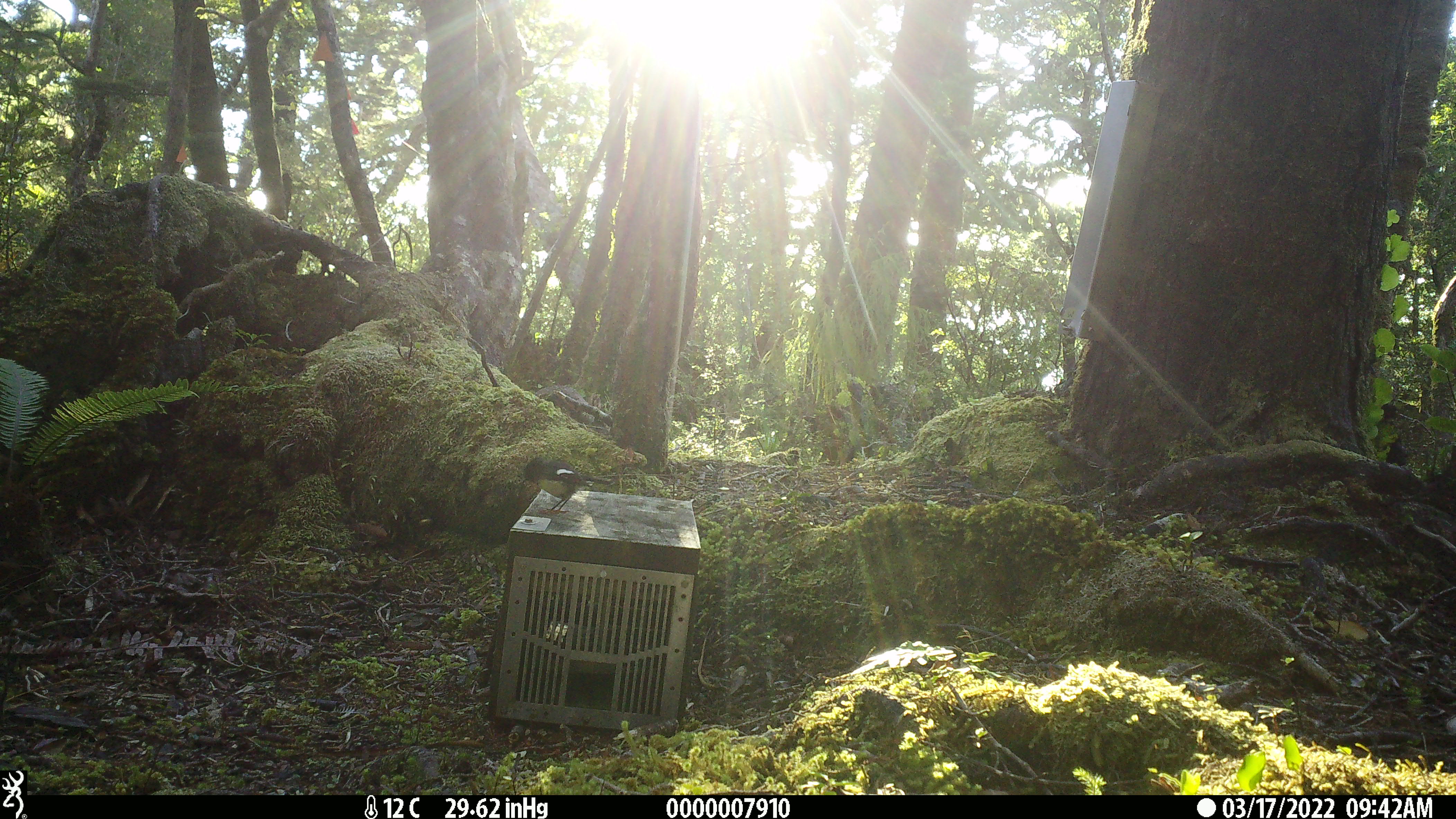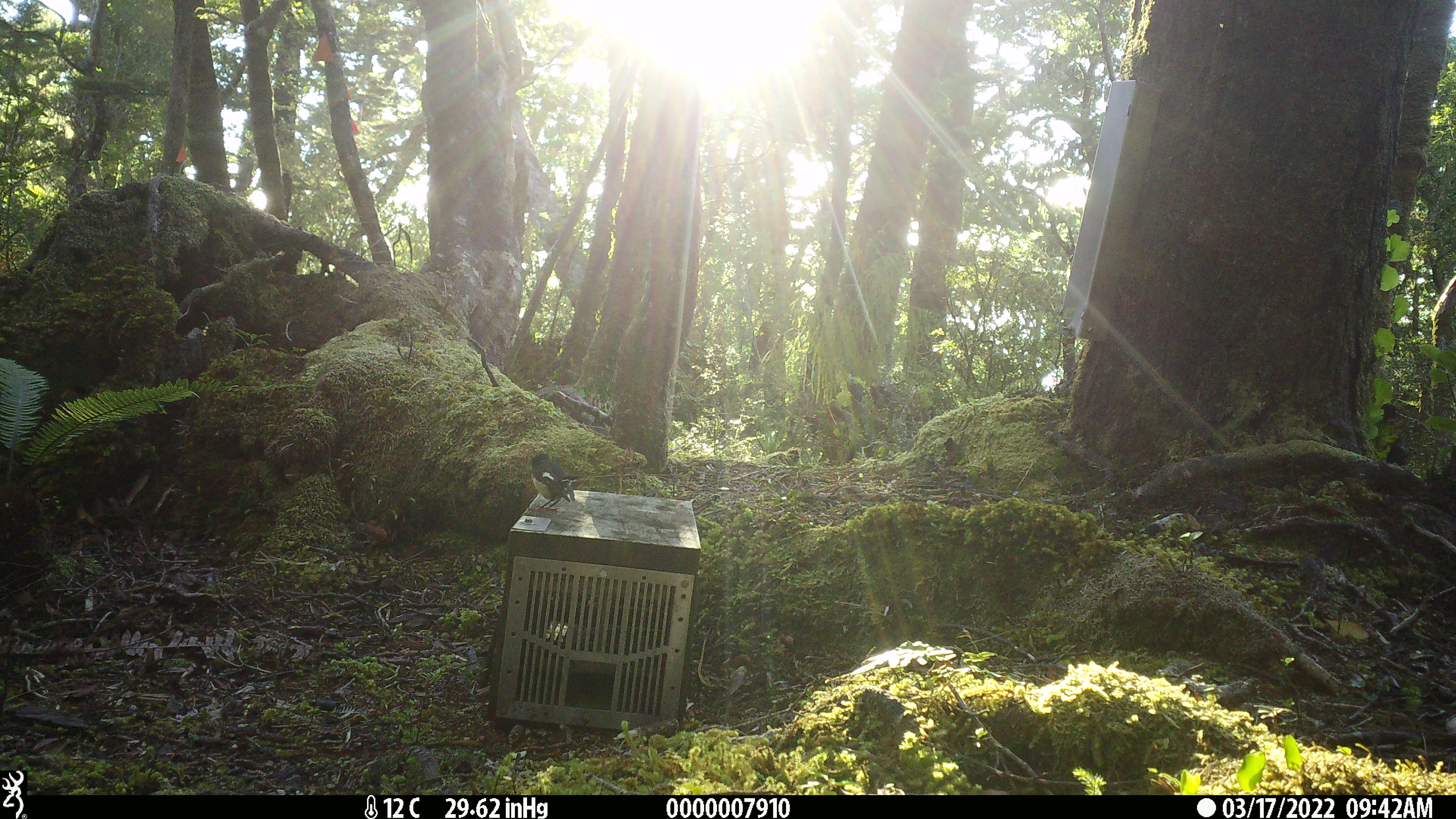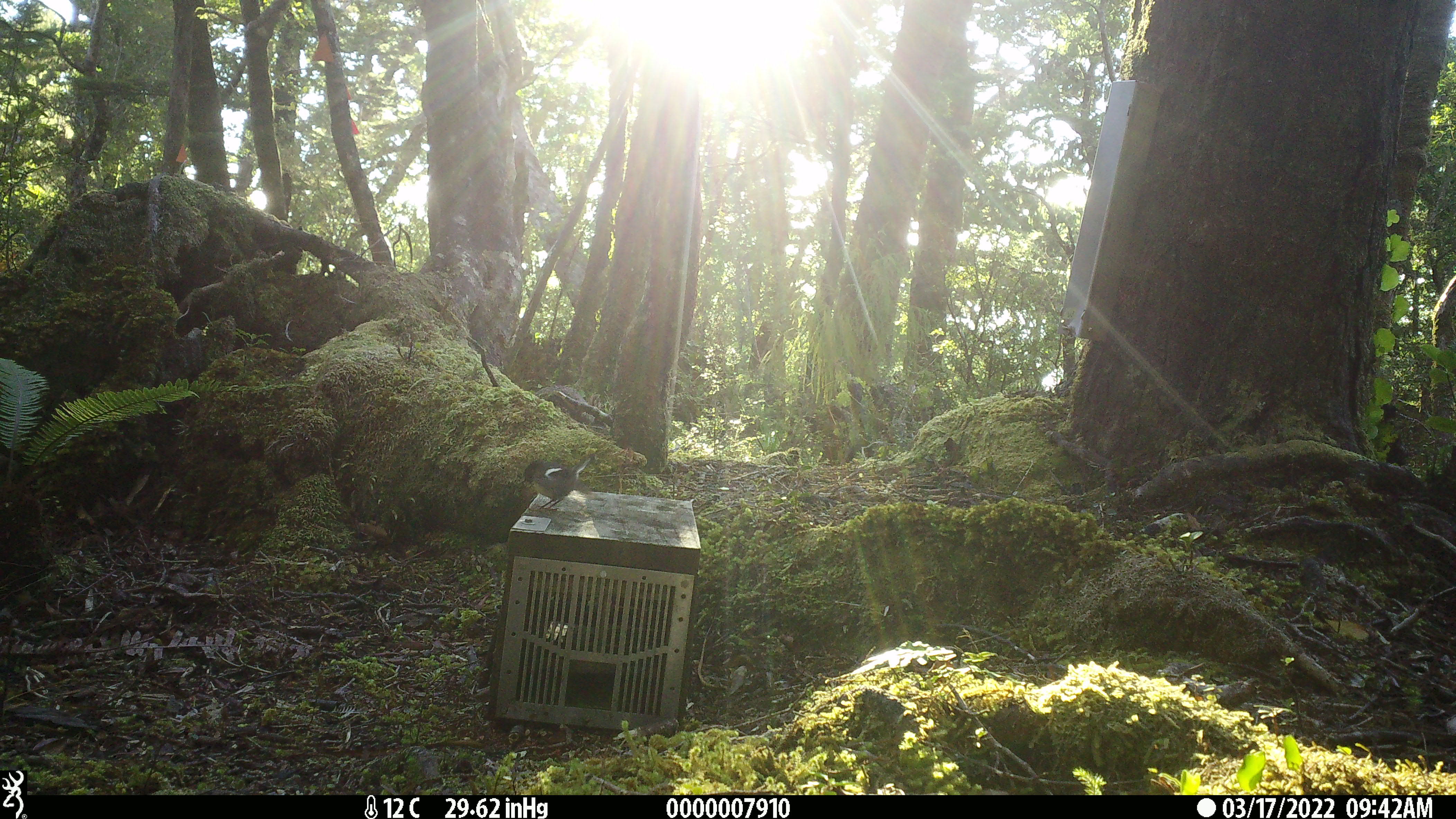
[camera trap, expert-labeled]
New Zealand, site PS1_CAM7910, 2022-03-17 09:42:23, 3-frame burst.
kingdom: Animalia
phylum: Chordata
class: Aves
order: Passeriformes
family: Petroicidae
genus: Petroica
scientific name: Petroica macrocephala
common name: tomtit